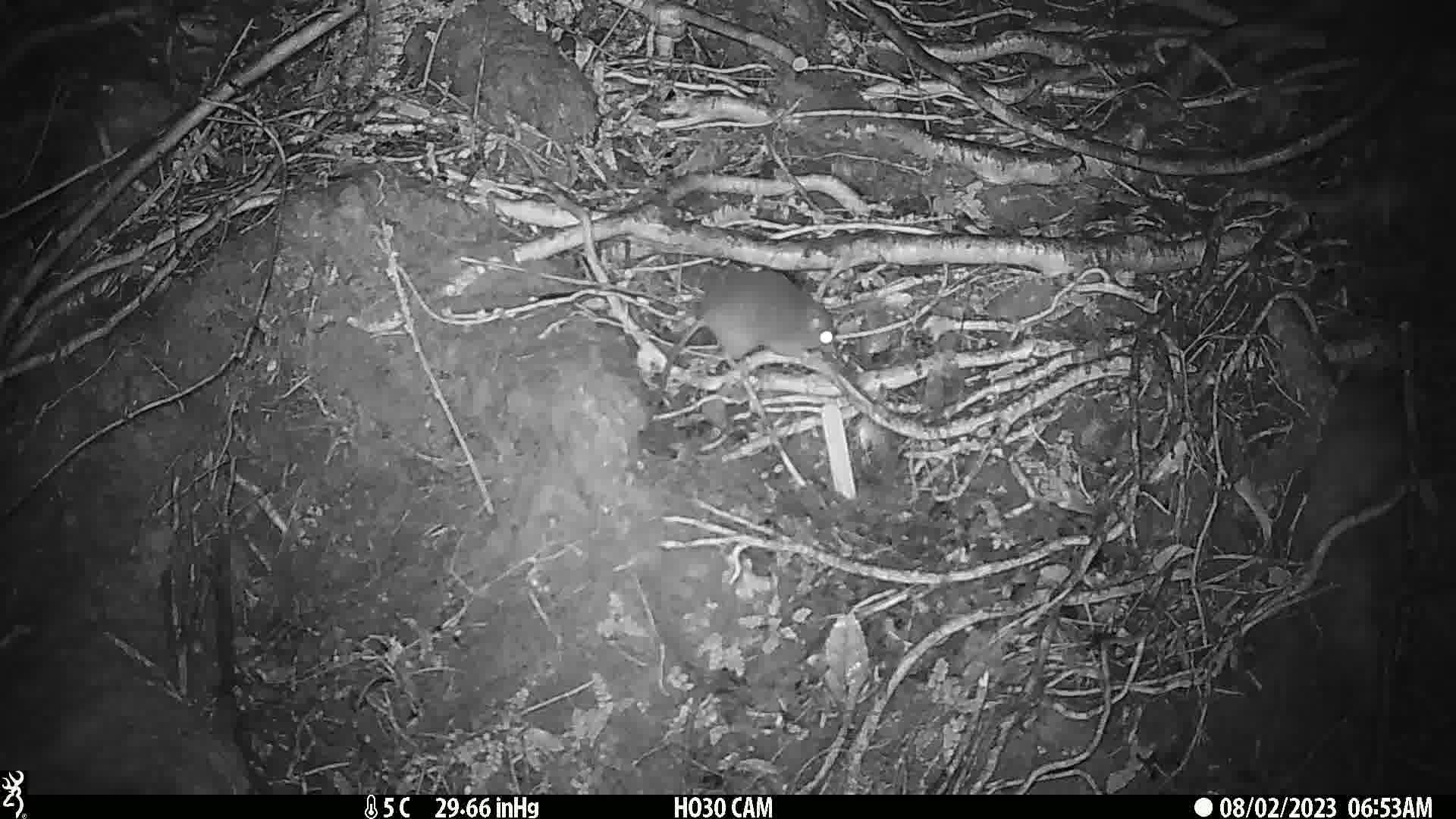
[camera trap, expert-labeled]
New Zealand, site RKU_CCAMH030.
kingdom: Animalia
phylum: Chordata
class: Mammalia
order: Rodentia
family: Muridae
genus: Rattus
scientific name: Rattus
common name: rat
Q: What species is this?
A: Rat (Rattus).